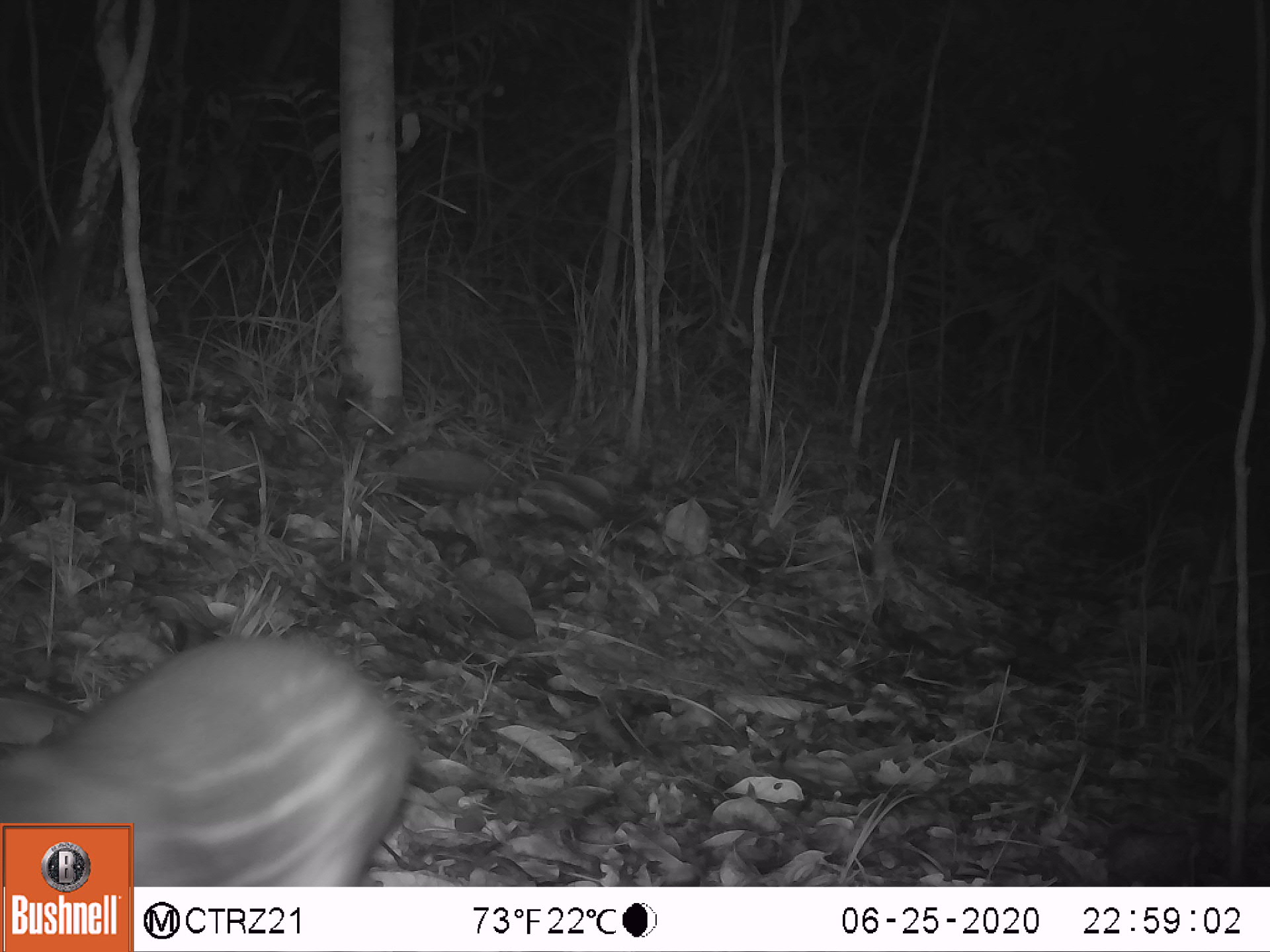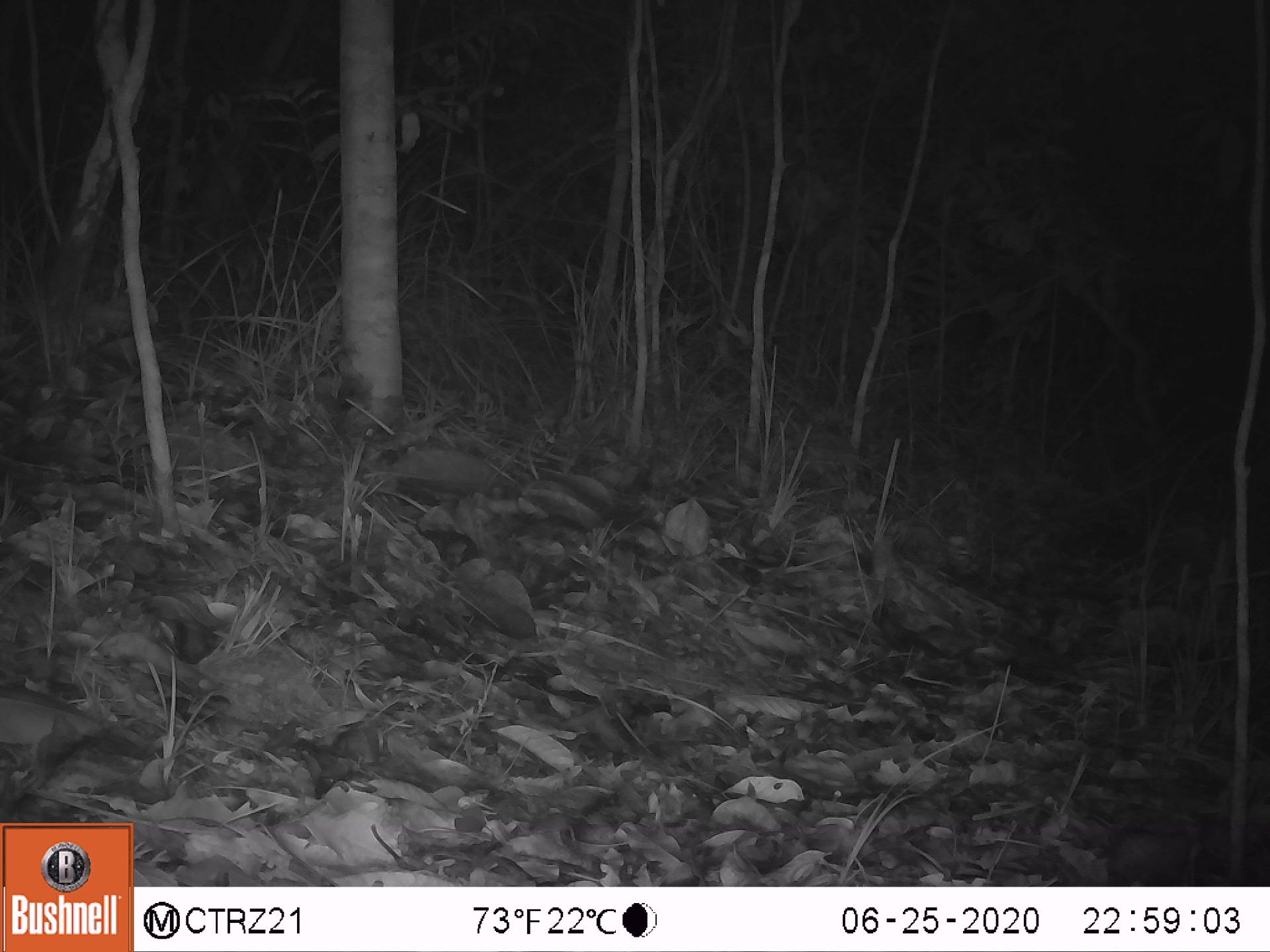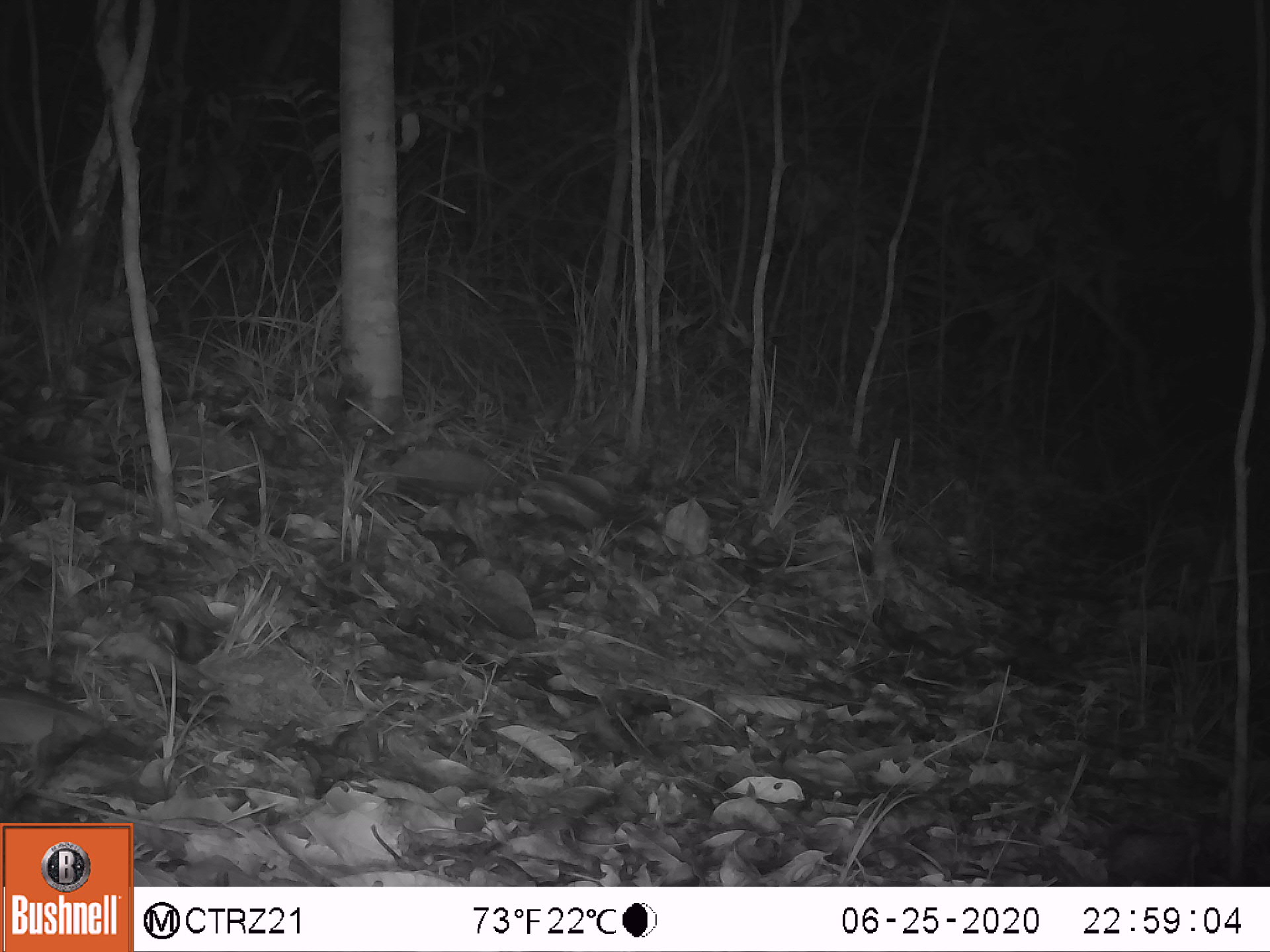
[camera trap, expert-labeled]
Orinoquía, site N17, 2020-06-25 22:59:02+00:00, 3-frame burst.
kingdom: Animalia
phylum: Chordata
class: Mammalia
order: Rodentia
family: Cuniculidae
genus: Cuniculus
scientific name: Cuniculus paca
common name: spotted paca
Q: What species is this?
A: Spotted paca (Cuniculus paca).